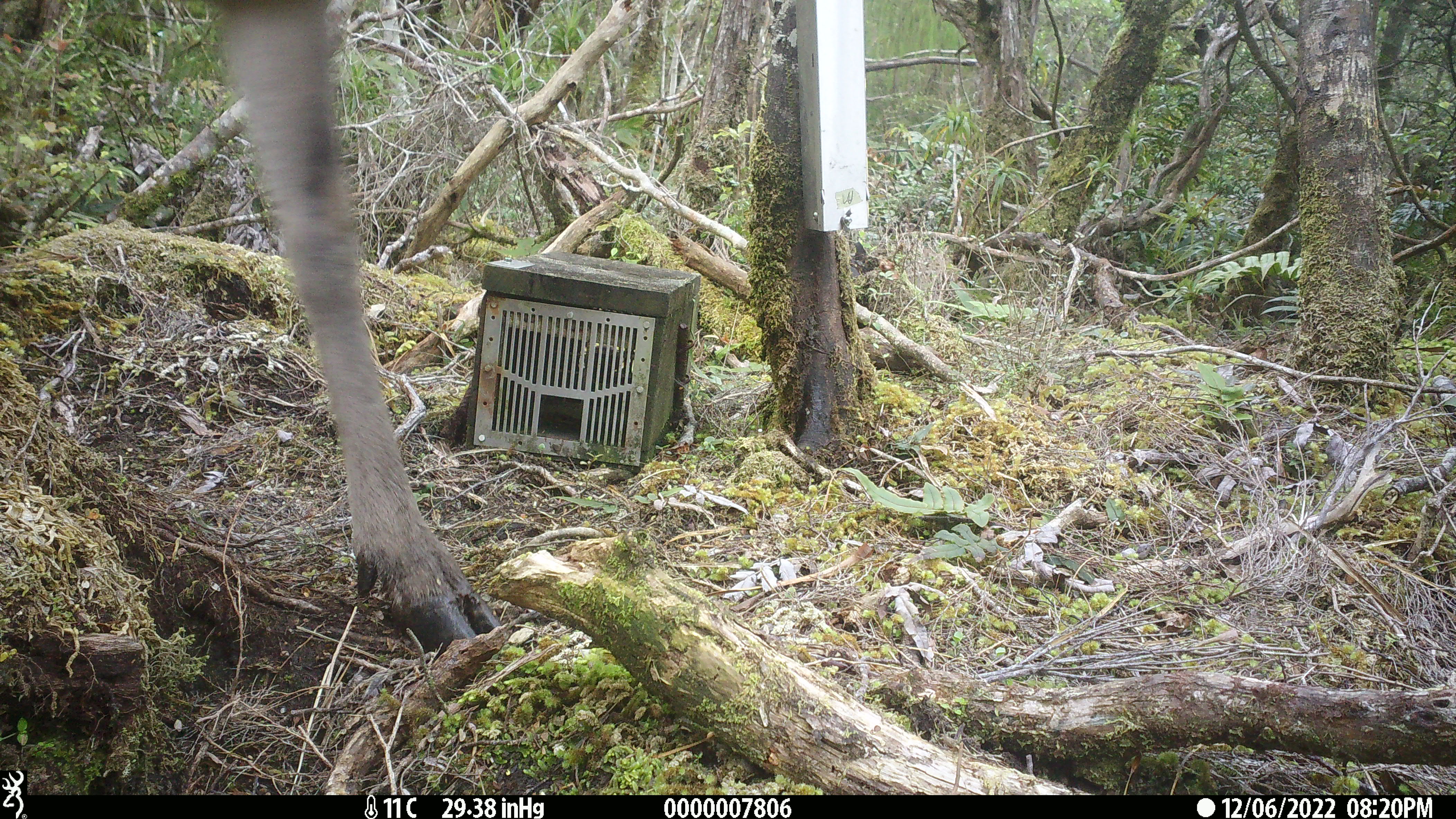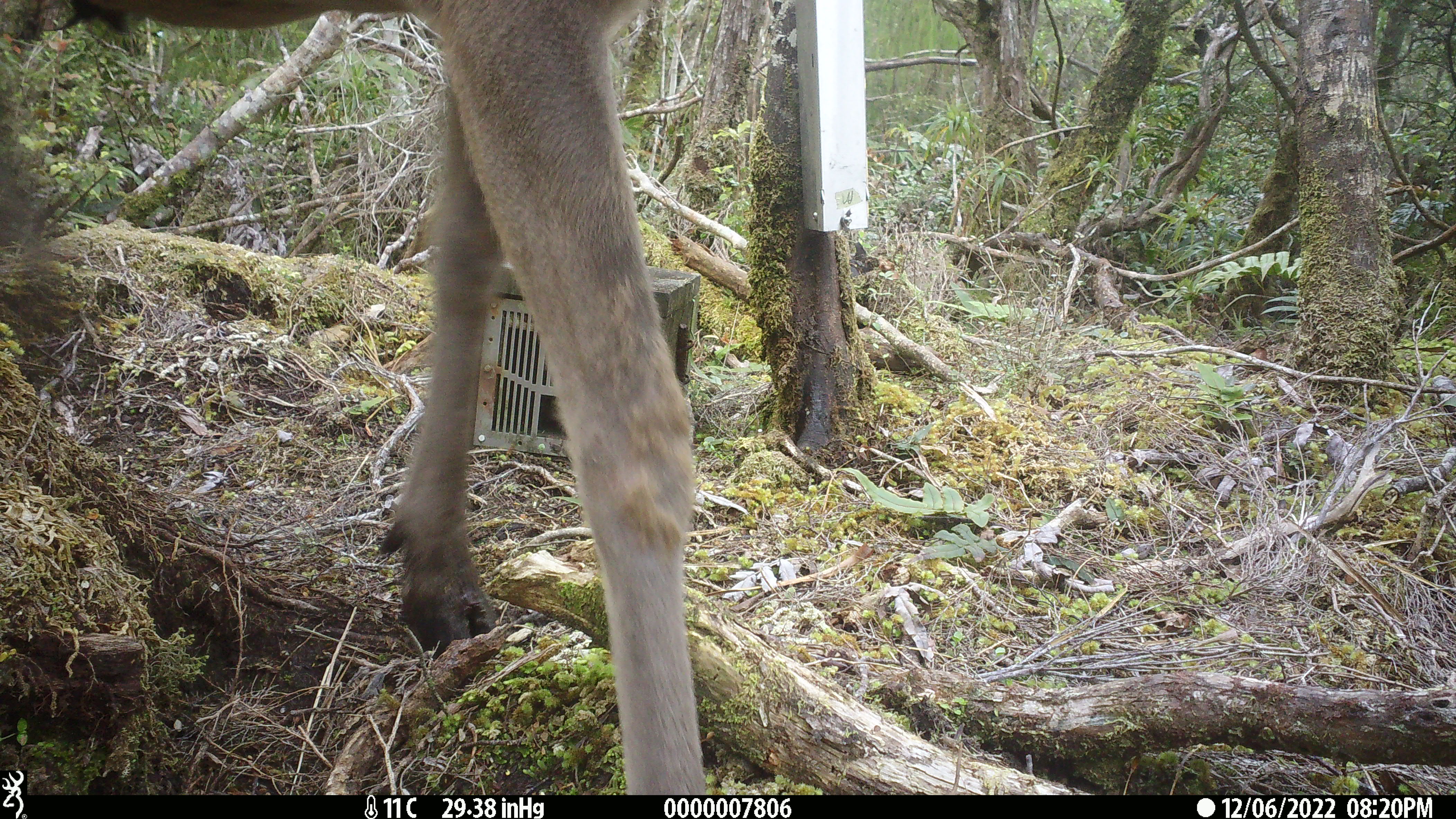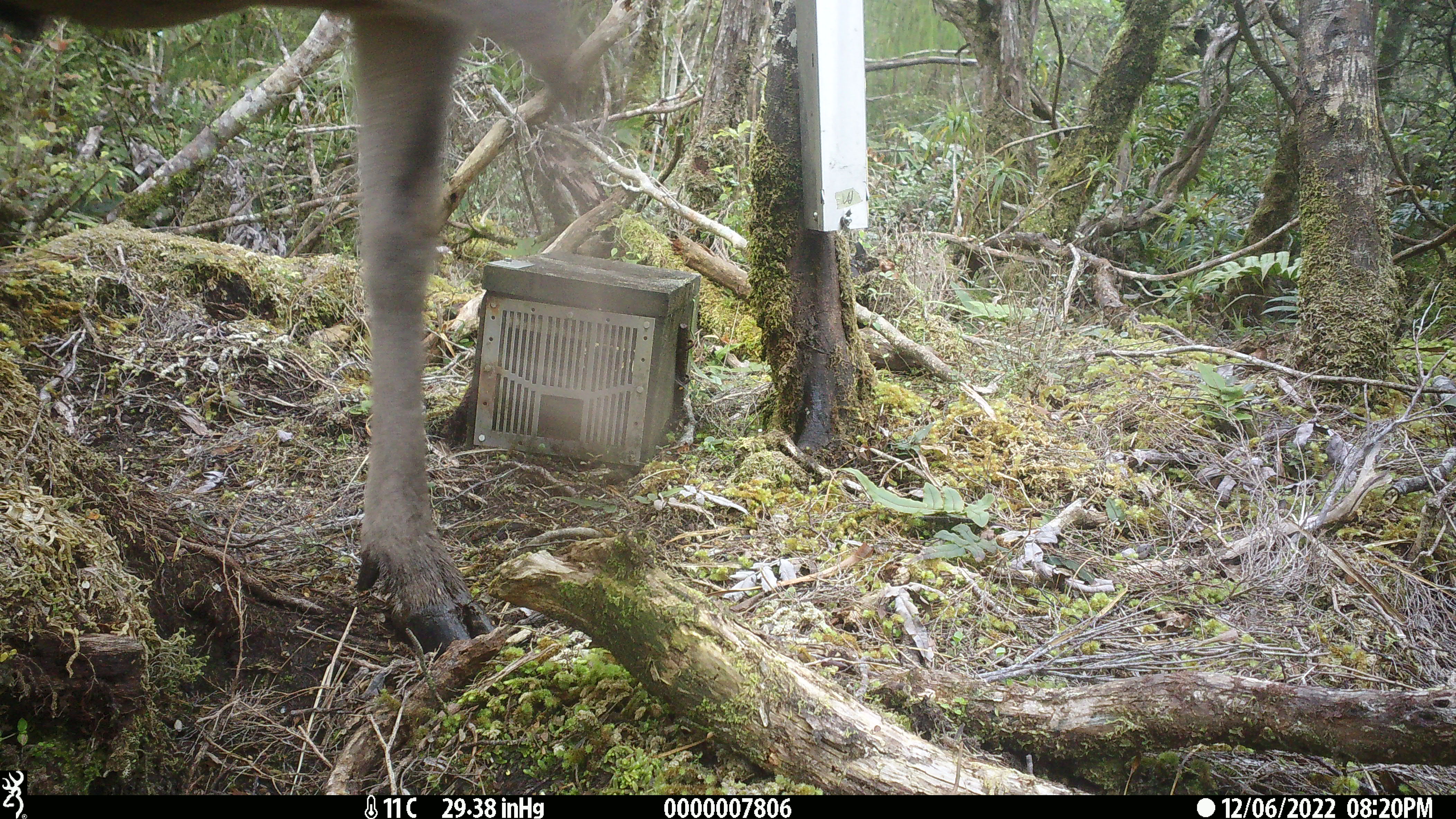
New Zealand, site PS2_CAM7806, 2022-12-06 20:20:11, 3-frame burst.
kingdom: Animalia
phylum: Chordata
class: Mammalia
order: Artiodactyla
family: Cervidae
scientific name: Cervidae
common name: deer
Deer (Cervidae).